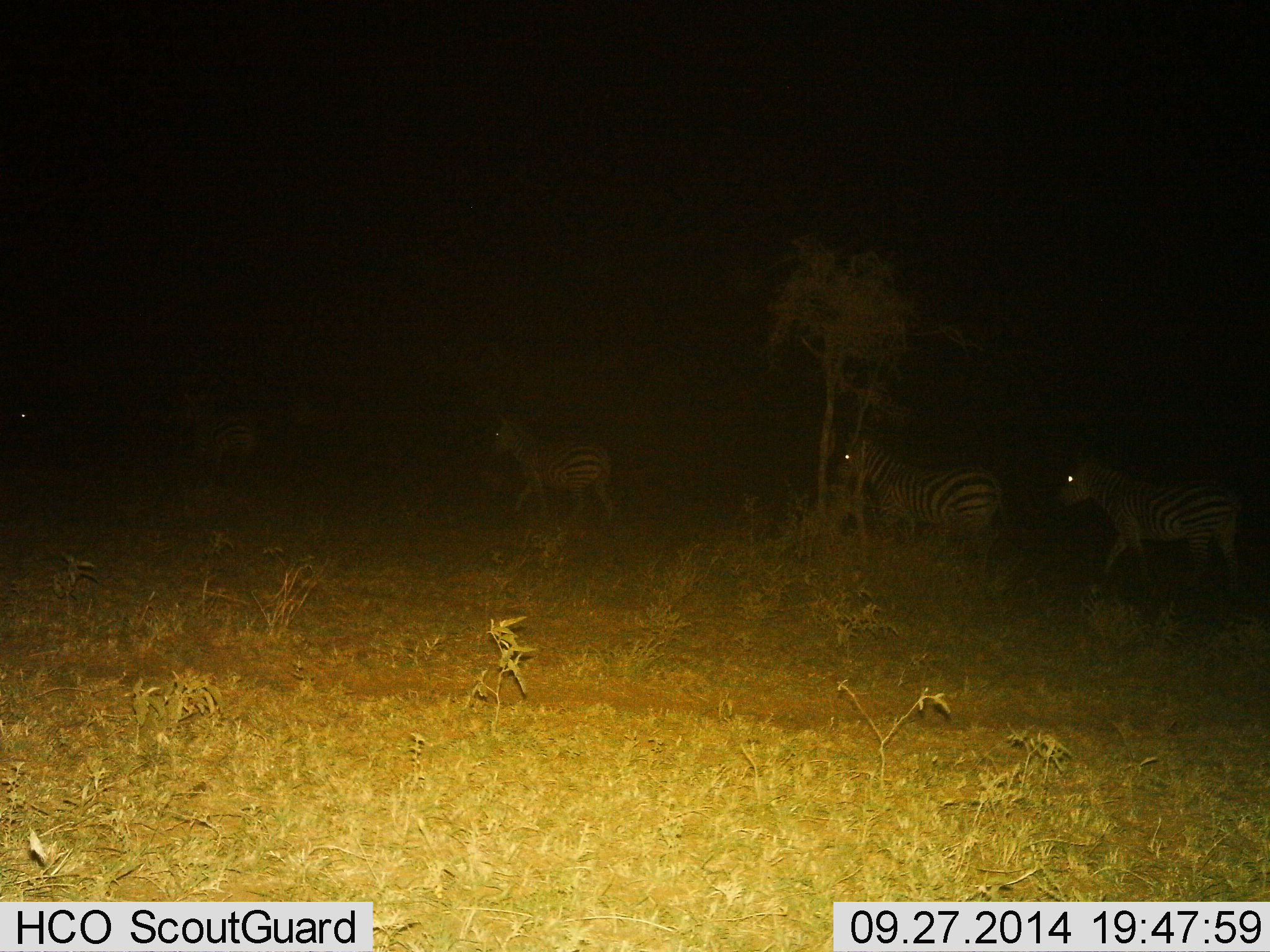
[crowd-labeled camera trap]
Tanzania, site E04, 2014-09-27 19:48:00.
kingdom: Animalia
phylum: Chordata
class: Mammalia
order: Perissodactyla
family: Equidae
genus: Equus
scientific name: Equus quagga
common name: plains zebra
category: zebra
Zebra (plains zebra) (Equus quagga), count 4. Behavior (volunteer vote fractions): standing 0%, resting 0%, moving 100%, interacting 0%. Young present (vote fraction): 0%. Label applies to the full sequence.